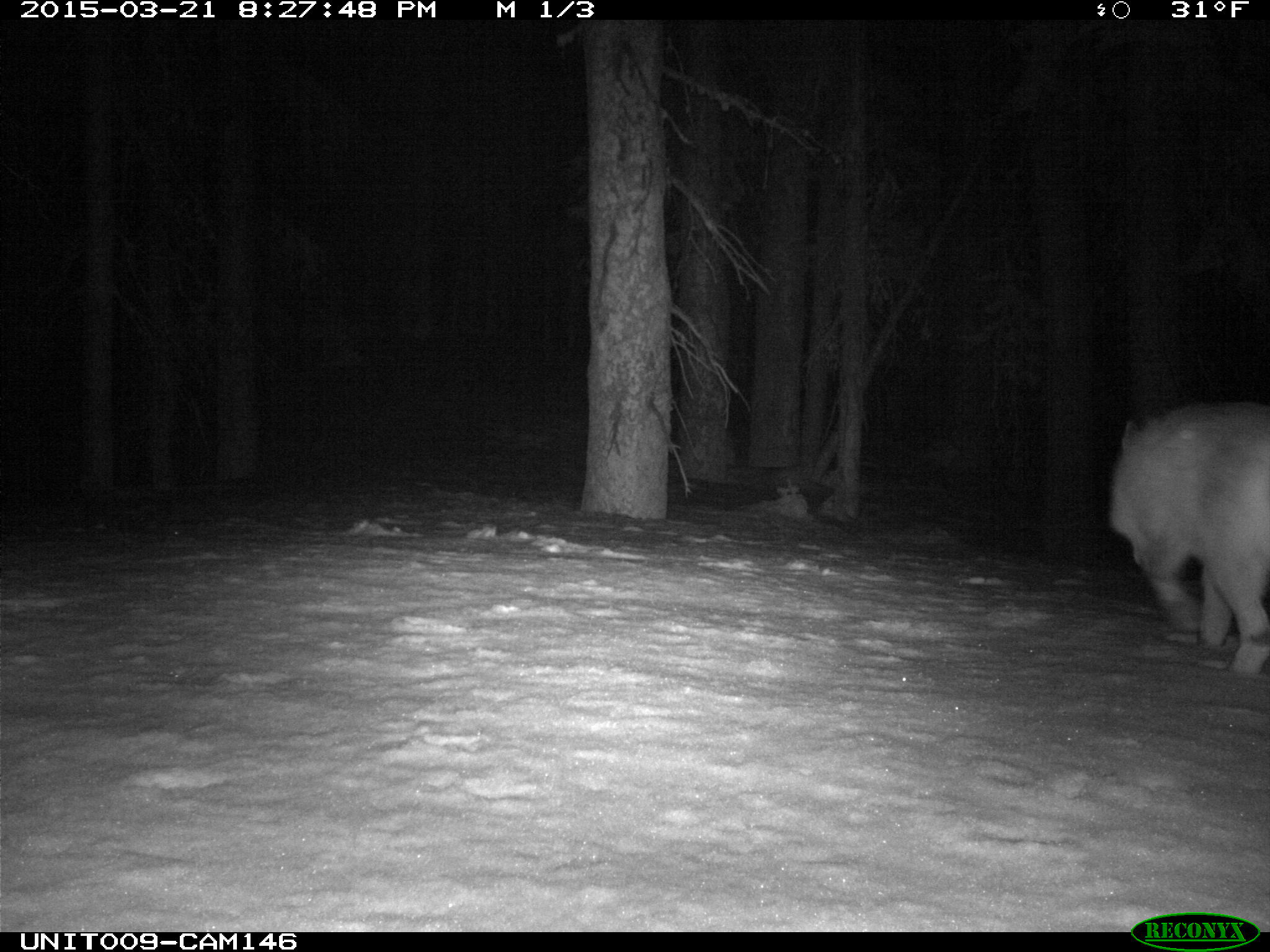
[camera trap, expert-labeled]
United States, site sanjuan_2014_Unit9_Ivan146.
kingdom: Animalia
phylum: Chordata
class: Mammalia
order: Carnivora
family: Canidae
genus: Vulpes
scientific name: Vulpes vulpes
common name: red fox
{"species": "Vulpes vulpes (red fox)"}